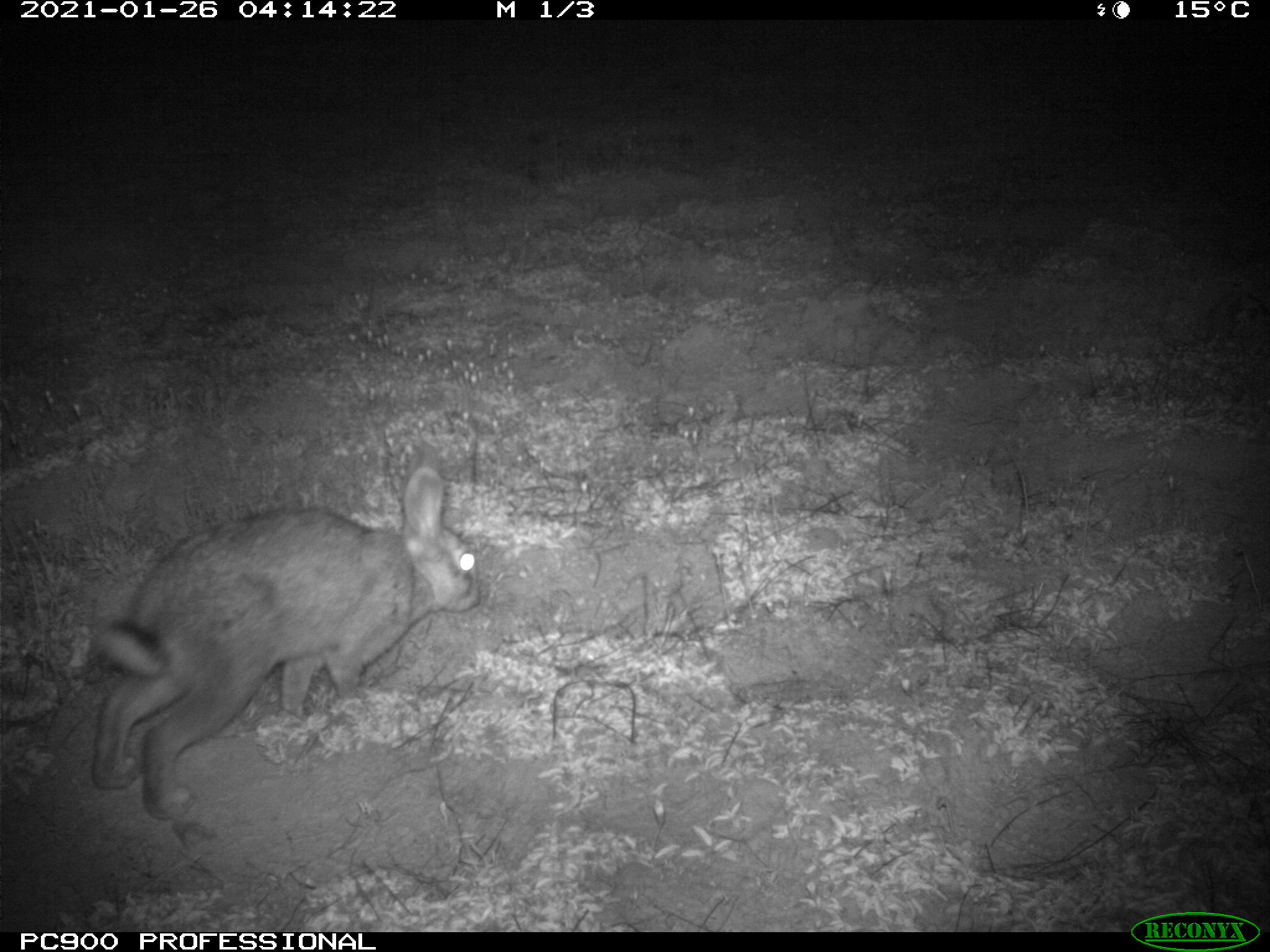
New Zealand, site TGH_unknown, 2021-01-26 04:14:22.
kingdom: Animalia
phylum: Chordata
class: Mammalia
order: Lagomorpha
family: Leporidae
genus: Oryctolagus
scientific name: Oryctolagus cuniculus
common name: european rabbit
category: rabbit